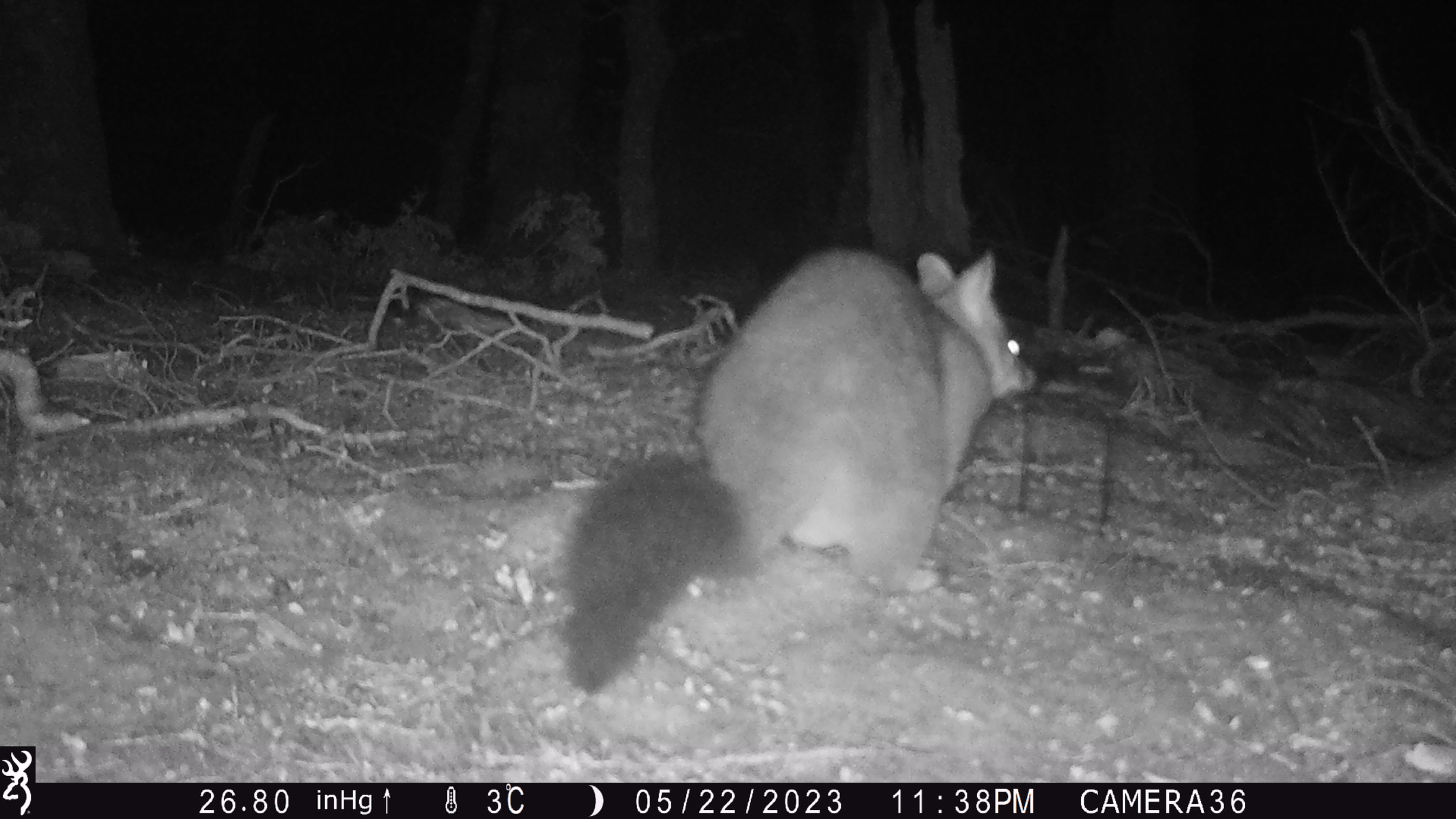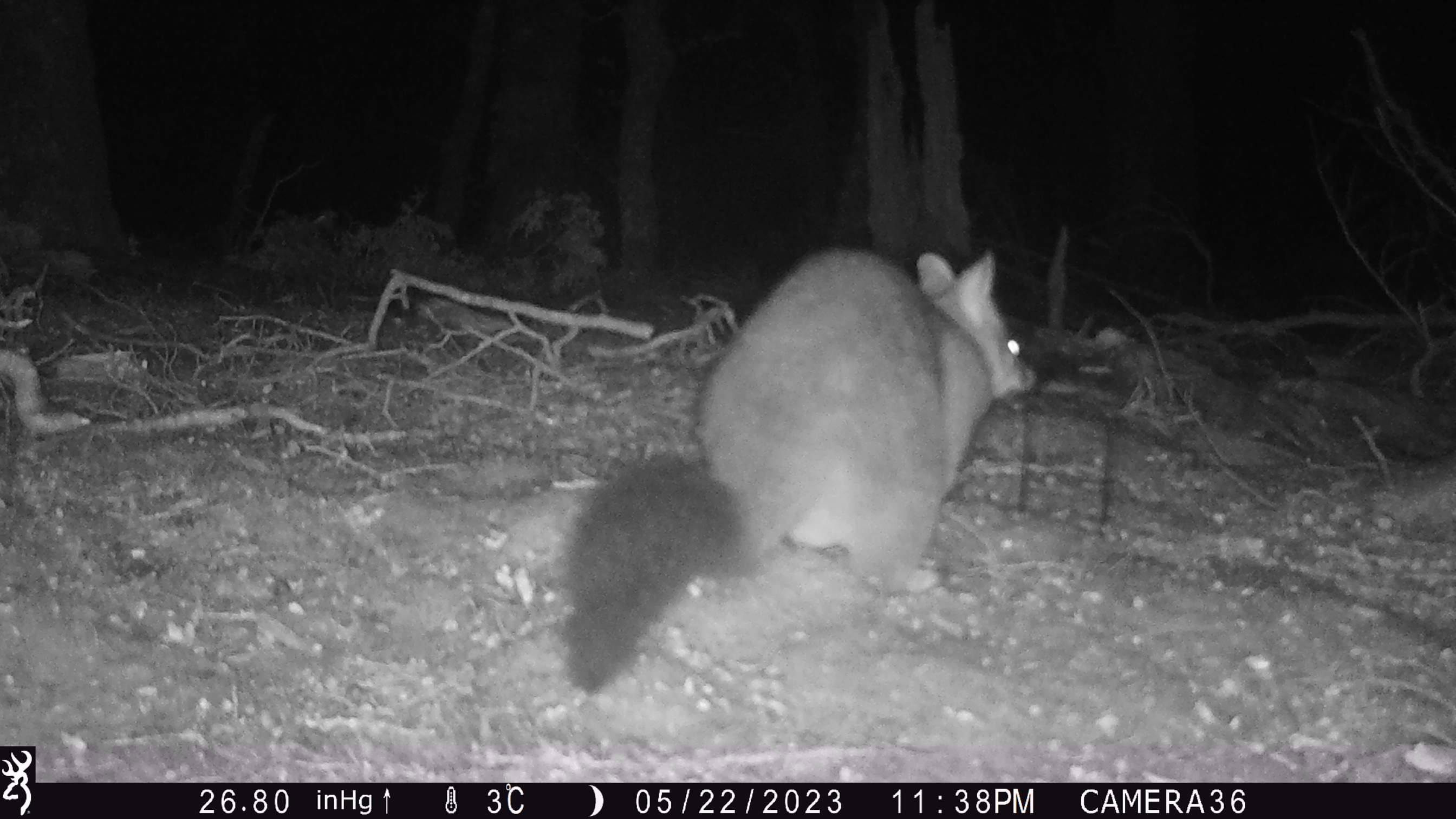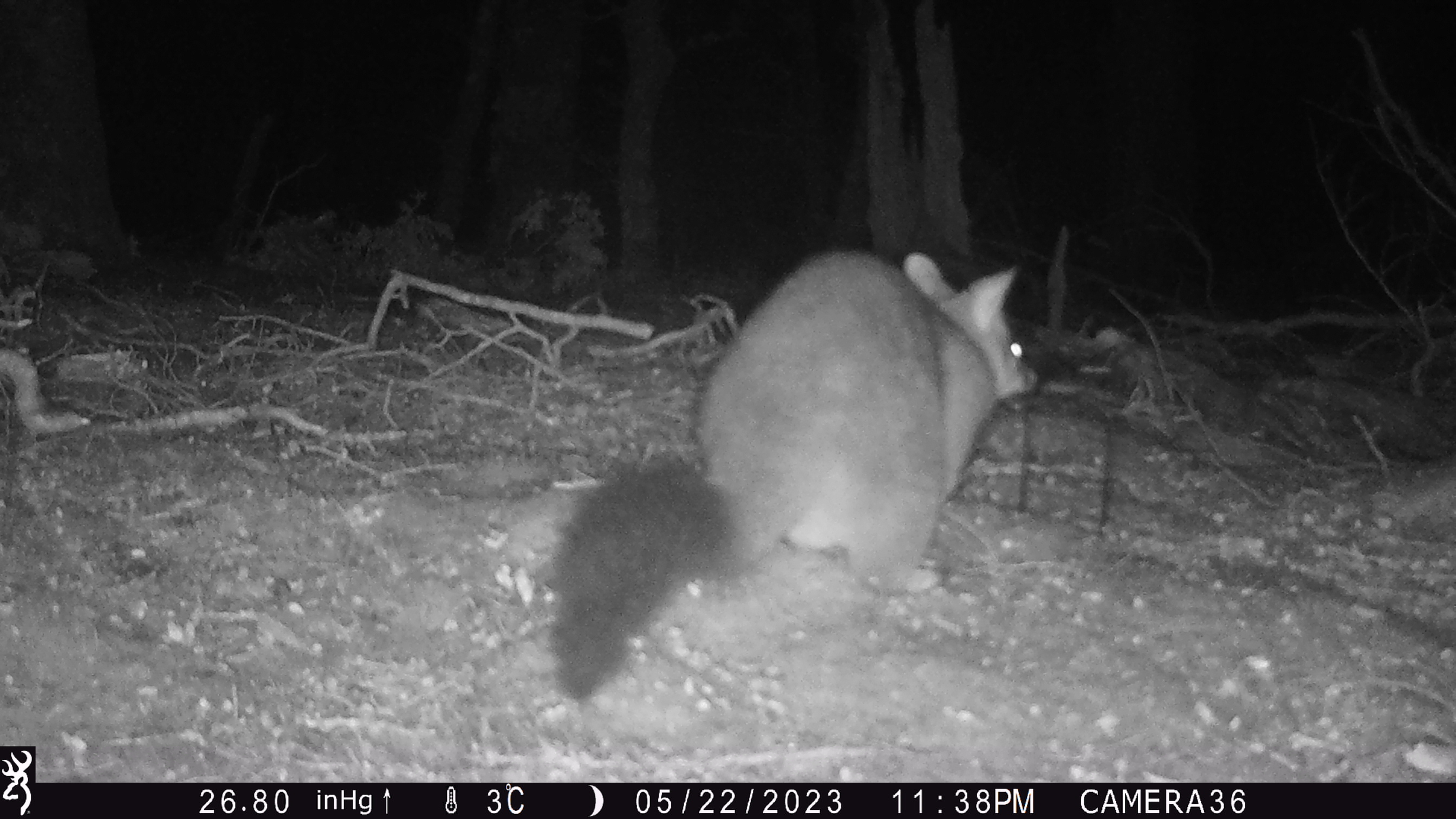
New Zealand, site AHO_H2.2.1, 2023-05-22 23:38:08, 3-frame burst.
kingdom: Animalia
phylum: Chordata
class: Mammalia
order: Diprotodontia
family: Phalangeridae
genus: Trichosurus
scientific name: Trichosurus vulpecula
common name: common brushtail possum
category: possum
Possum (common brushtail possum) (Trichosurus vulpecula).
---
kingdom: Animalia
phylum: Chordata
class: Mammalia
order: Carnivora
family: Mustelidae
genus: Mustela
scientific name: Mustela erminea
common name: stoat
Stoat (Mustela erminea).